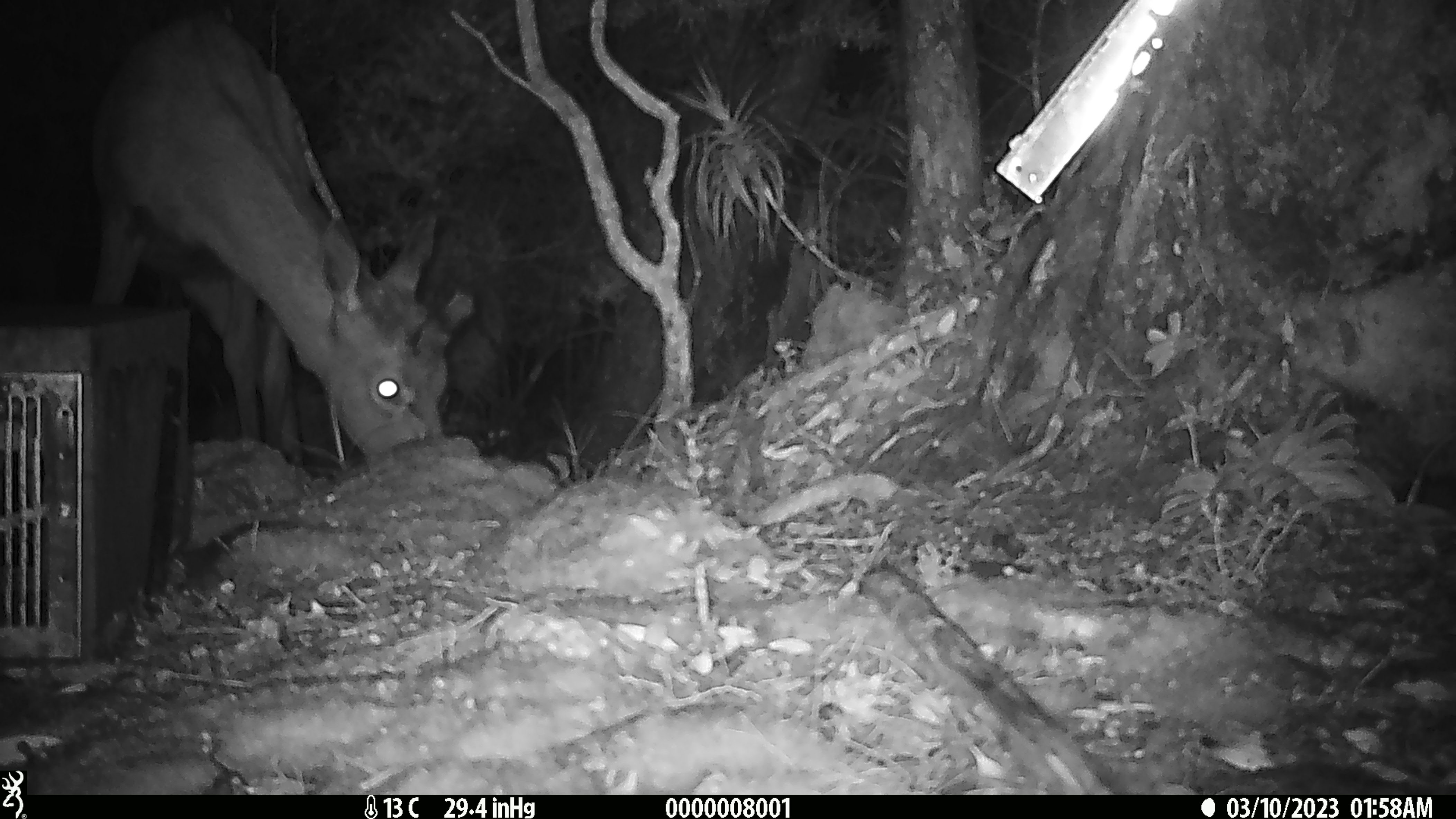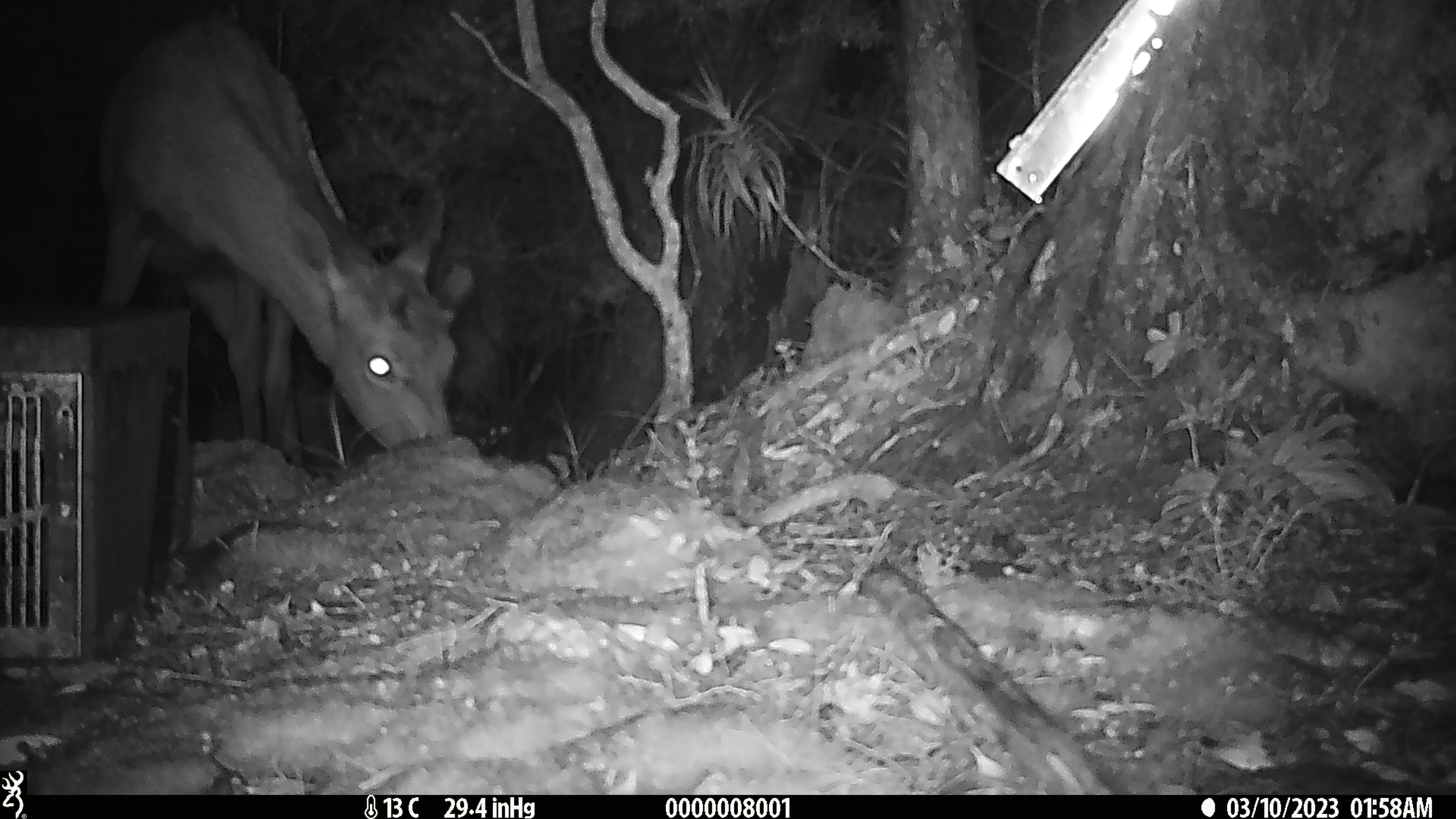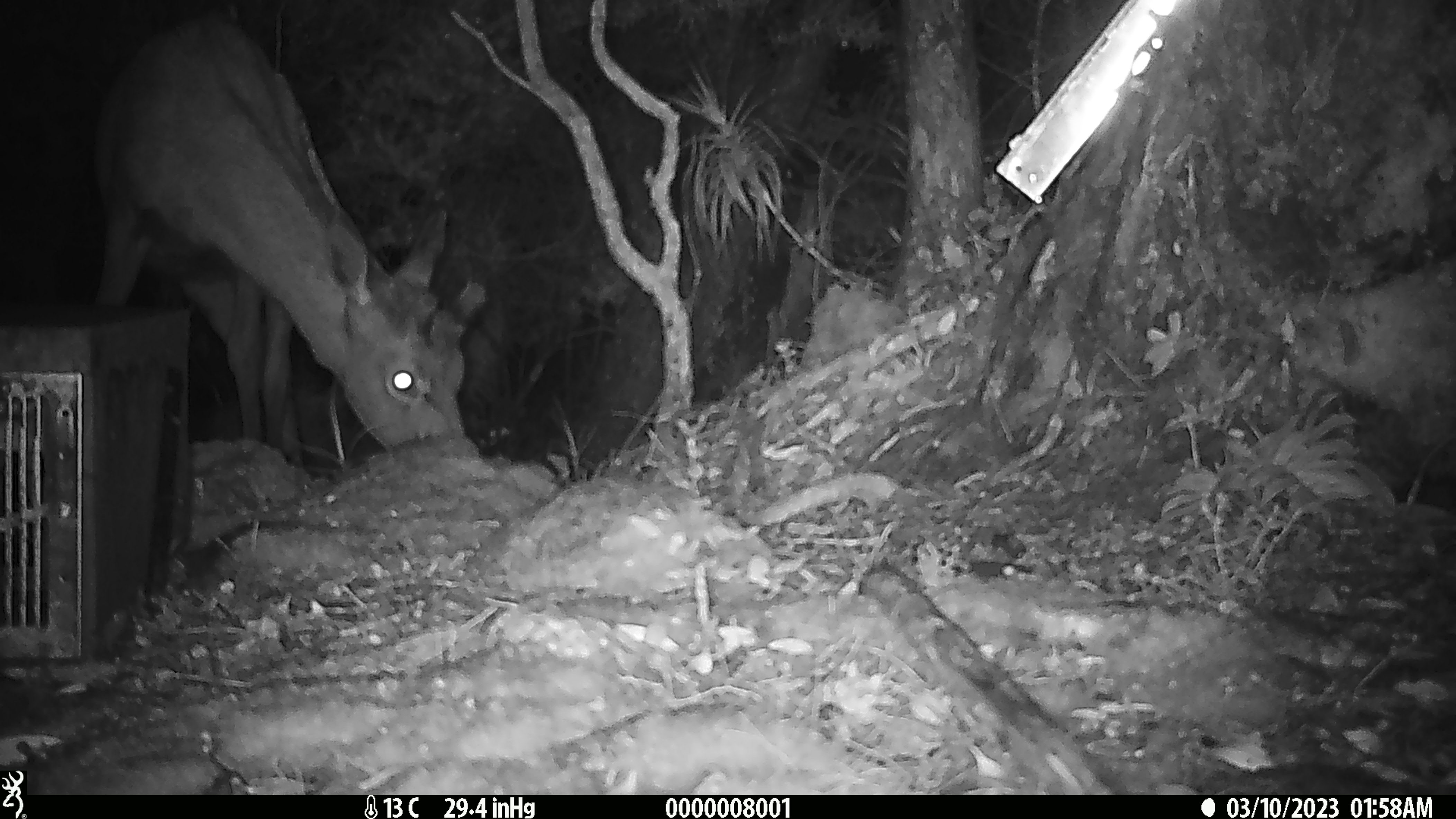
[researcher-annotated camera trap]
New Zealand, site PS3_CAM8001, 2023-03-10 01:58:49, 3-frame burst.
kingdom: Animalia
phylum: Chordata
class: Mammalia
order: Artiodactyla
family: Cervidae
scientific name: Cervidae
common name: deer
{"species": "deer (Cervidae)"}